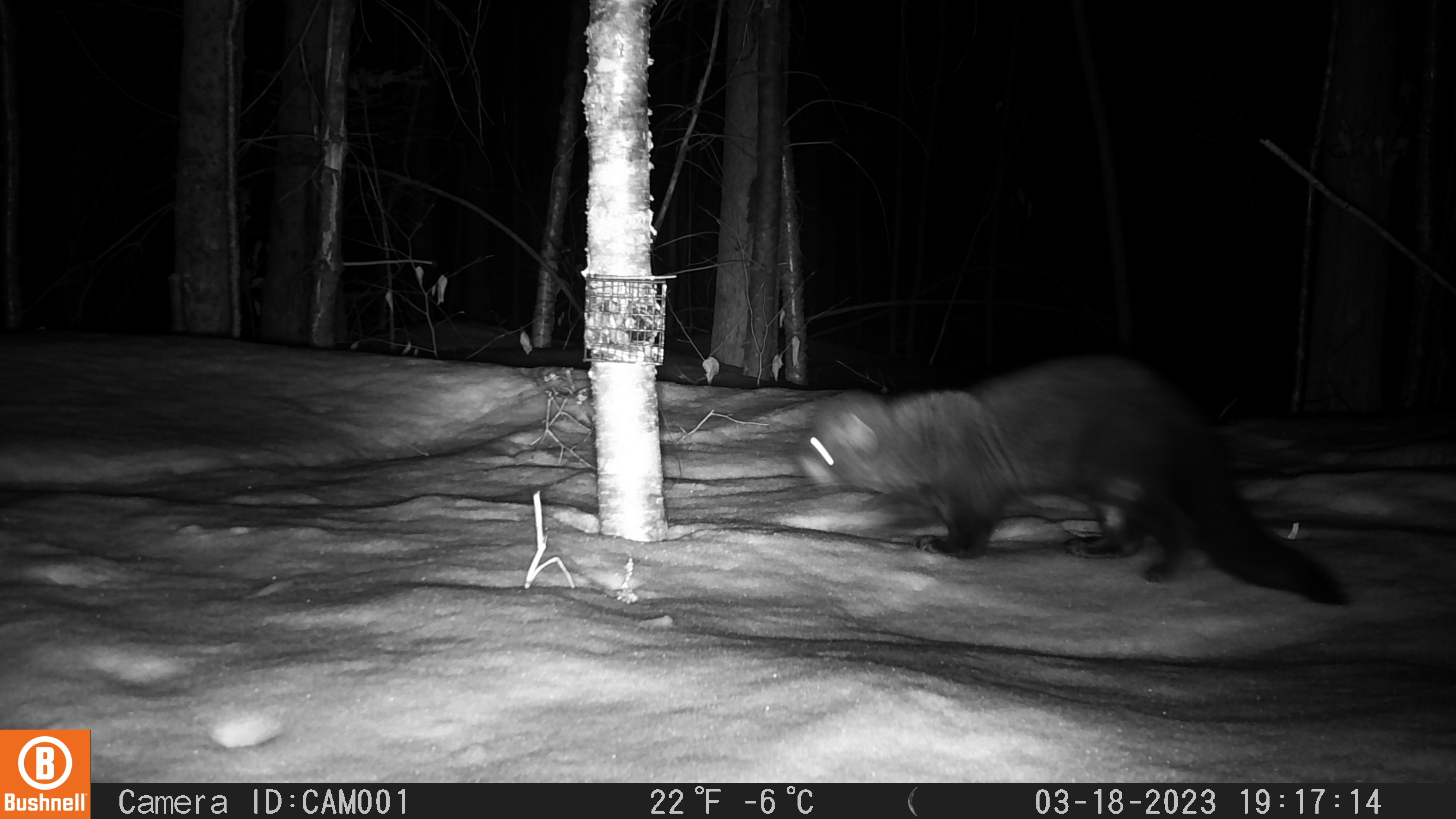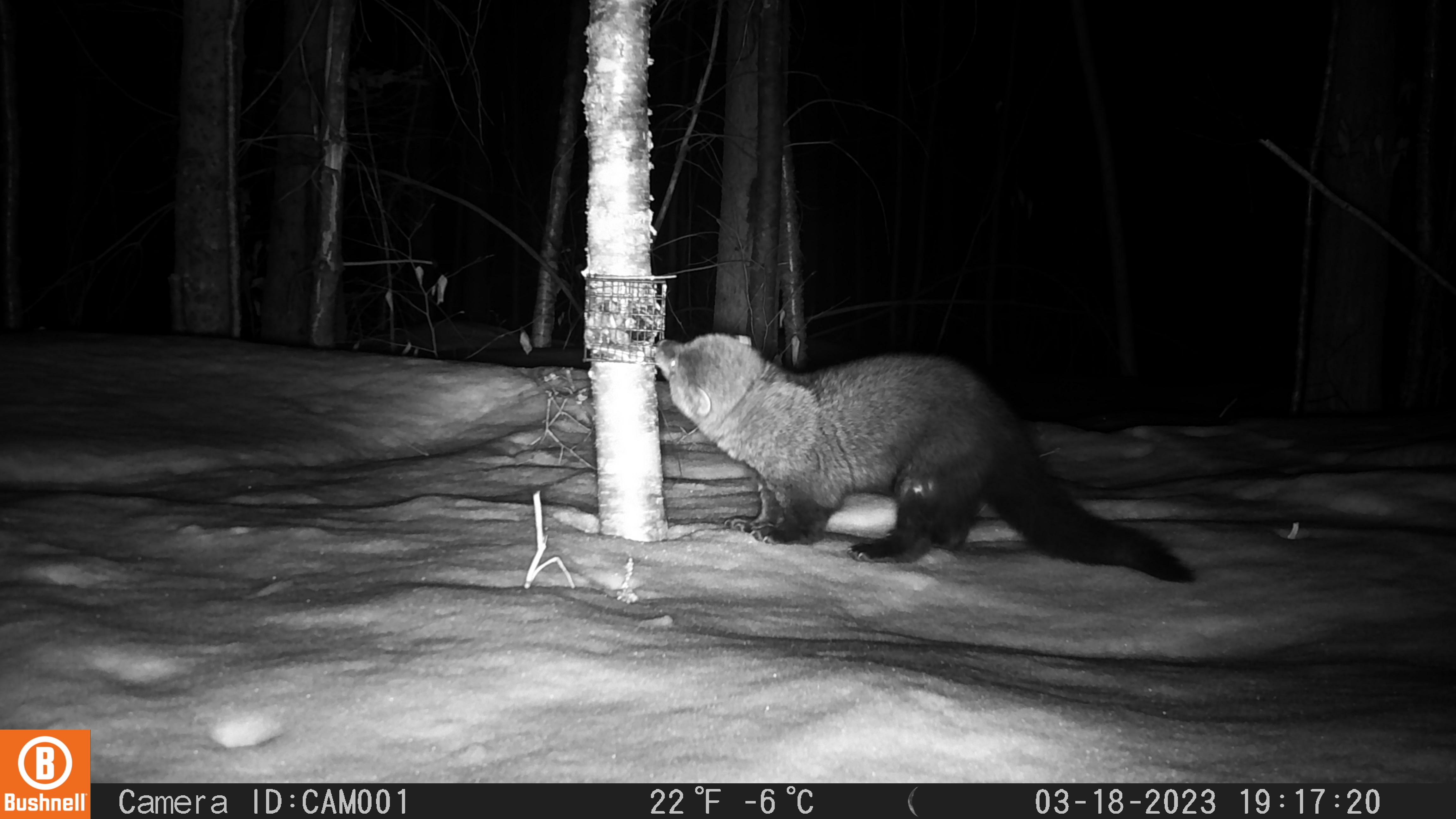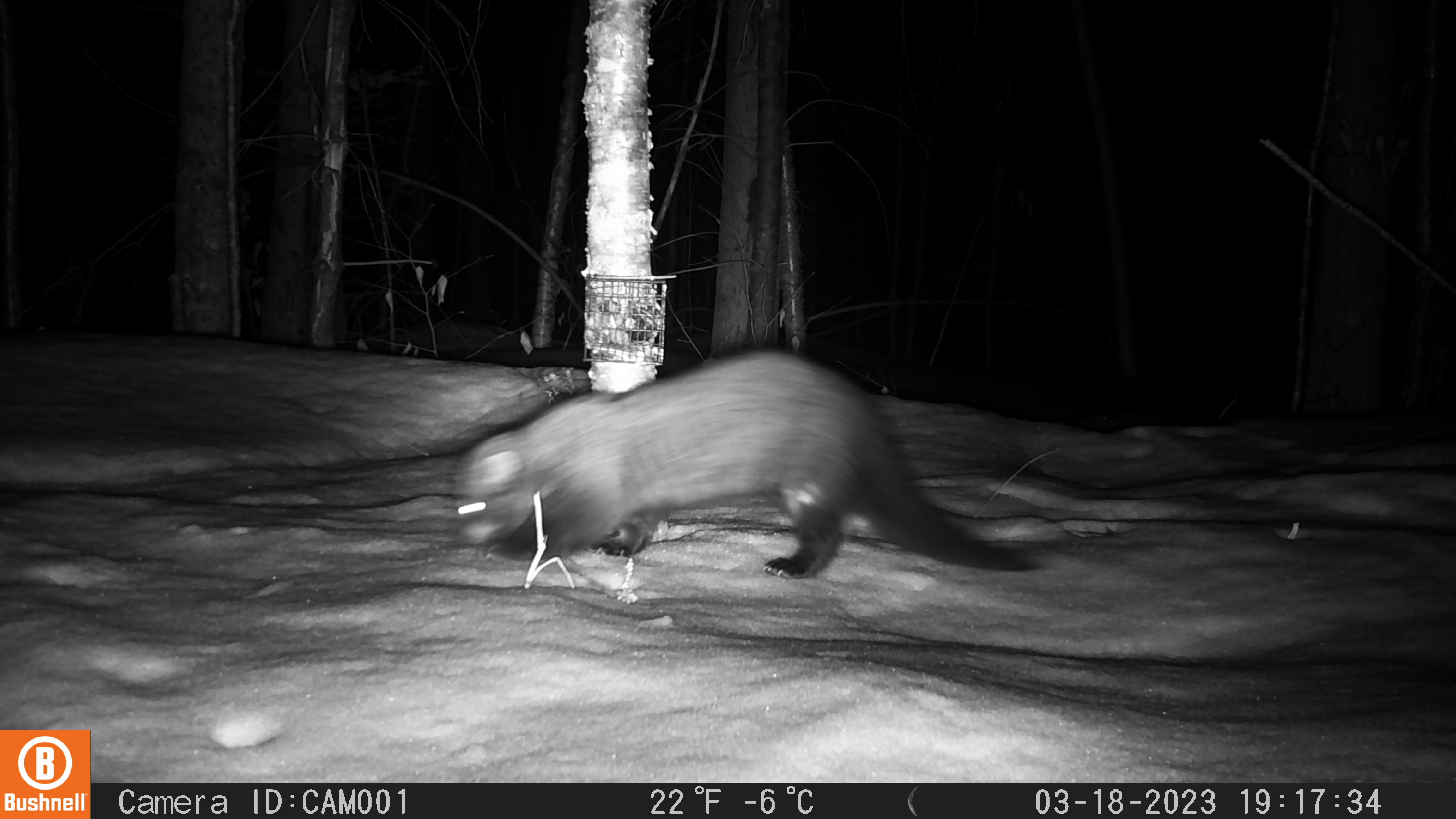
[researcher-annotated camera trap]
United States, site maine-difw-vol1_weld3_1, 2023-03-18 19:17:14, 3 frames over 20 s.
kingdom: Animalia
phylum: Chordata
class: Mammalia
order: Carnivora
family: Mustelidae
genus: Pekania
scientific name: Pekania pennanti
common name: fisher